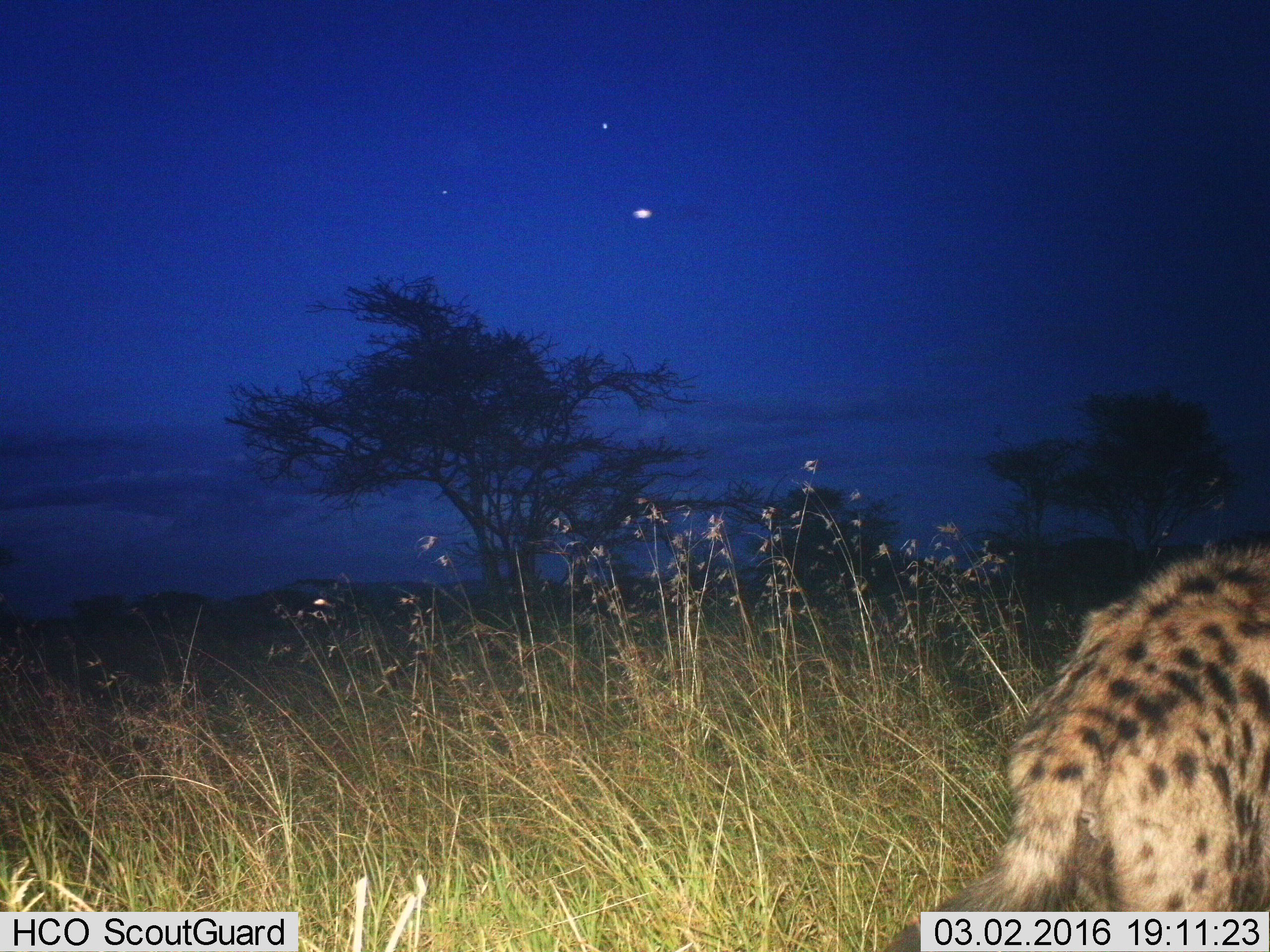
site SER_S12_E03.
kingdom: Animalia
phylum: Chordata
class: Mammalia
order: Carnivora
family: Hyaenidae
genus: Crocuta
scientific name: Crocuta crocuta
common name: spotted hyena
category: hyenaspotted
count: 1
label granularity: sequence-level